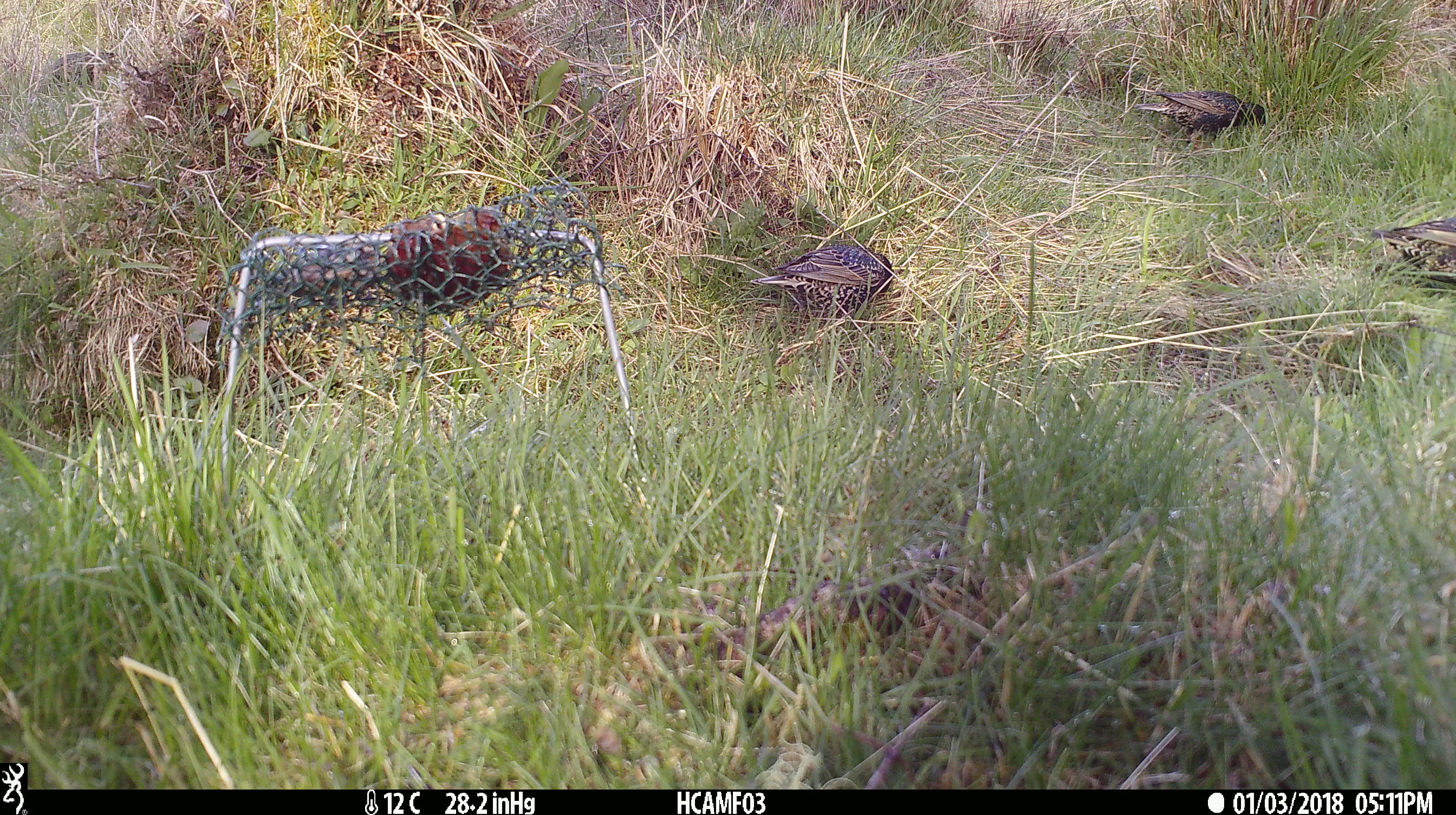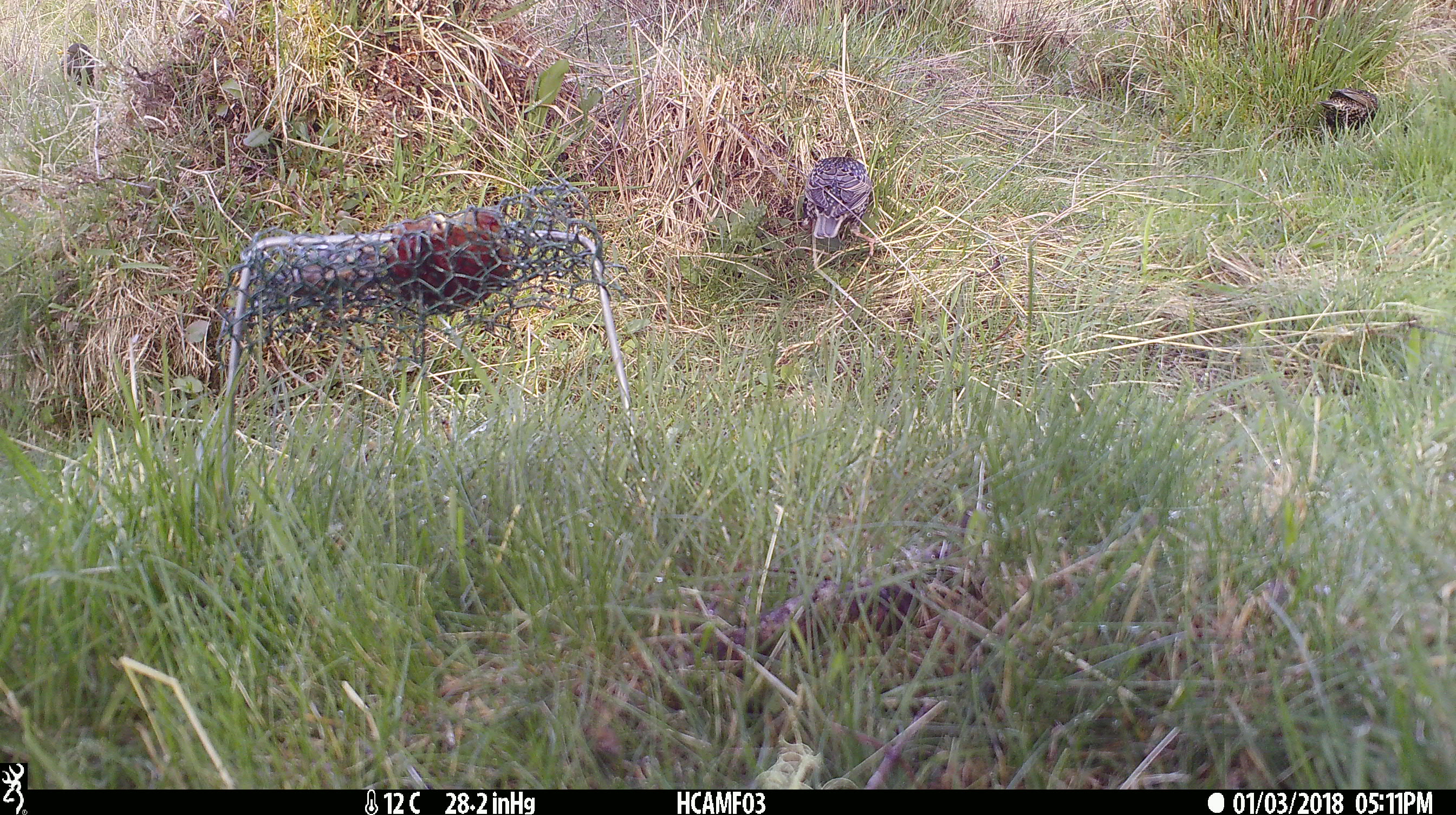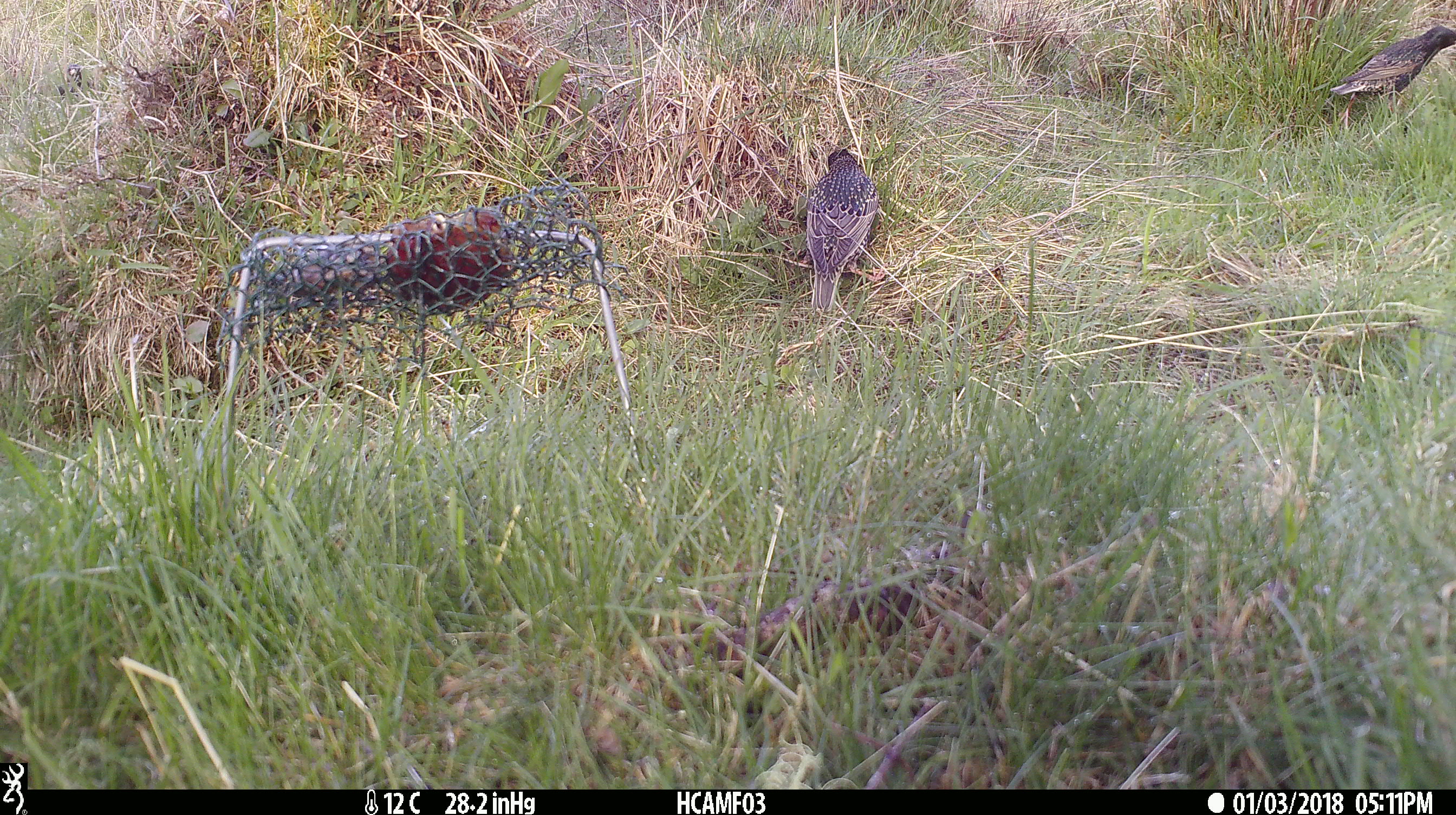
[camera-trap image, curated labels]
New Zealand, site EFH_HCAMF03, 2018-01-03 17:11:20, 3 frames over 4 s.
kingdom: Animalia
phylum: Chordata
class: Aves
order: Passeriformes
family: Sturnidae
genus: Sturnus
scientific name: Sturnus vulgaris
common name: european starling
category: starling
Starling (european starling) (Sturnus vulgaris).